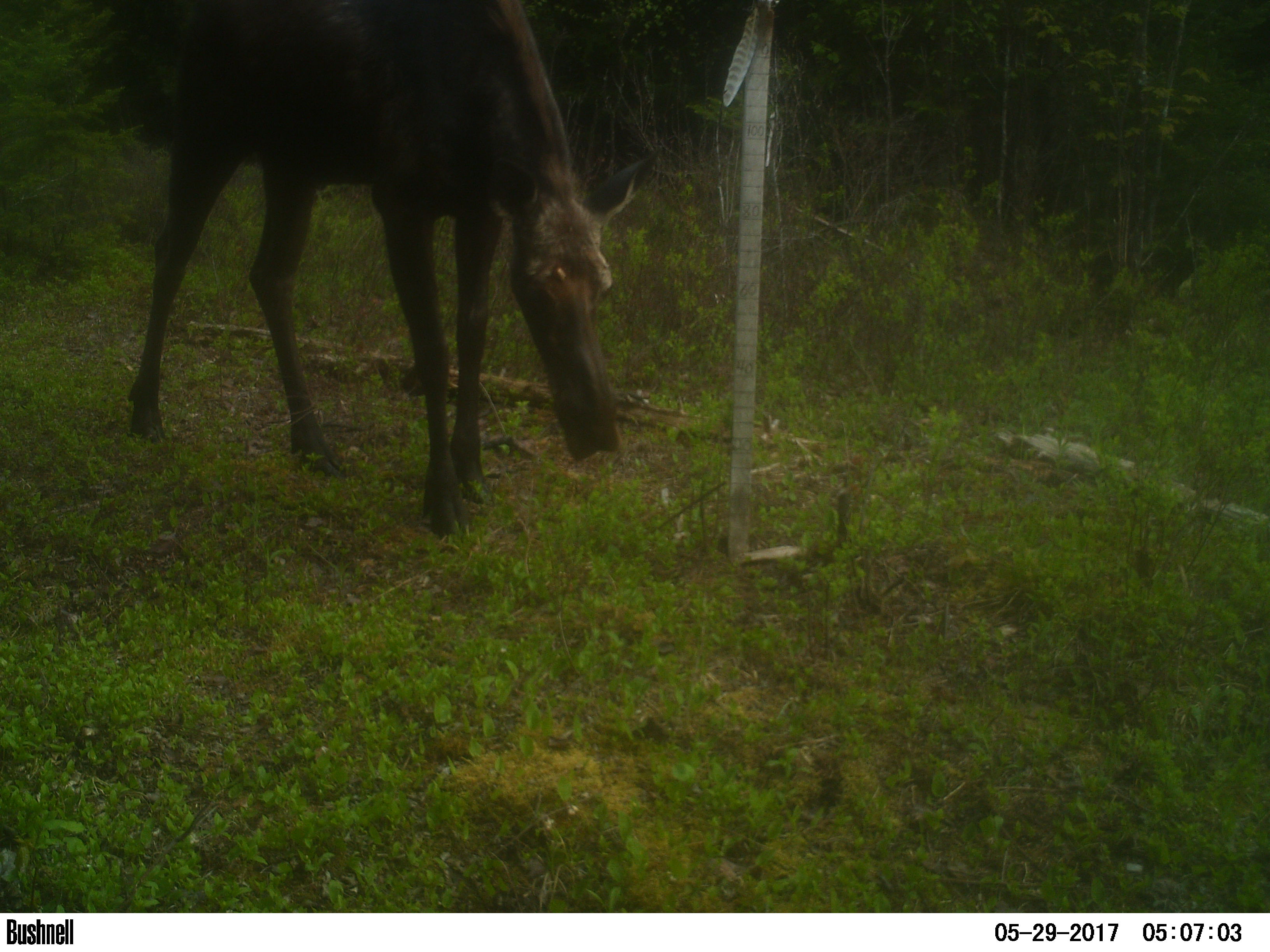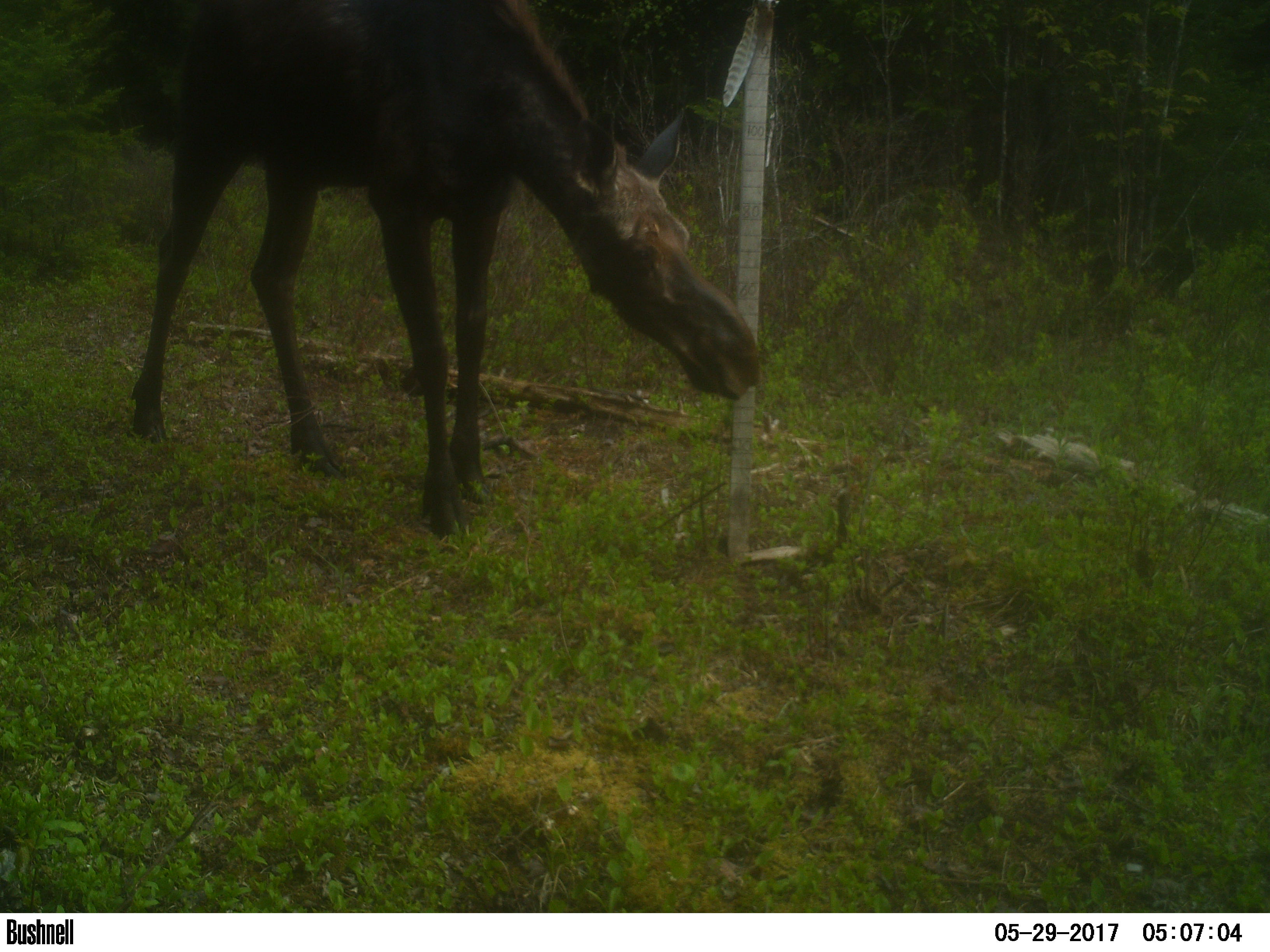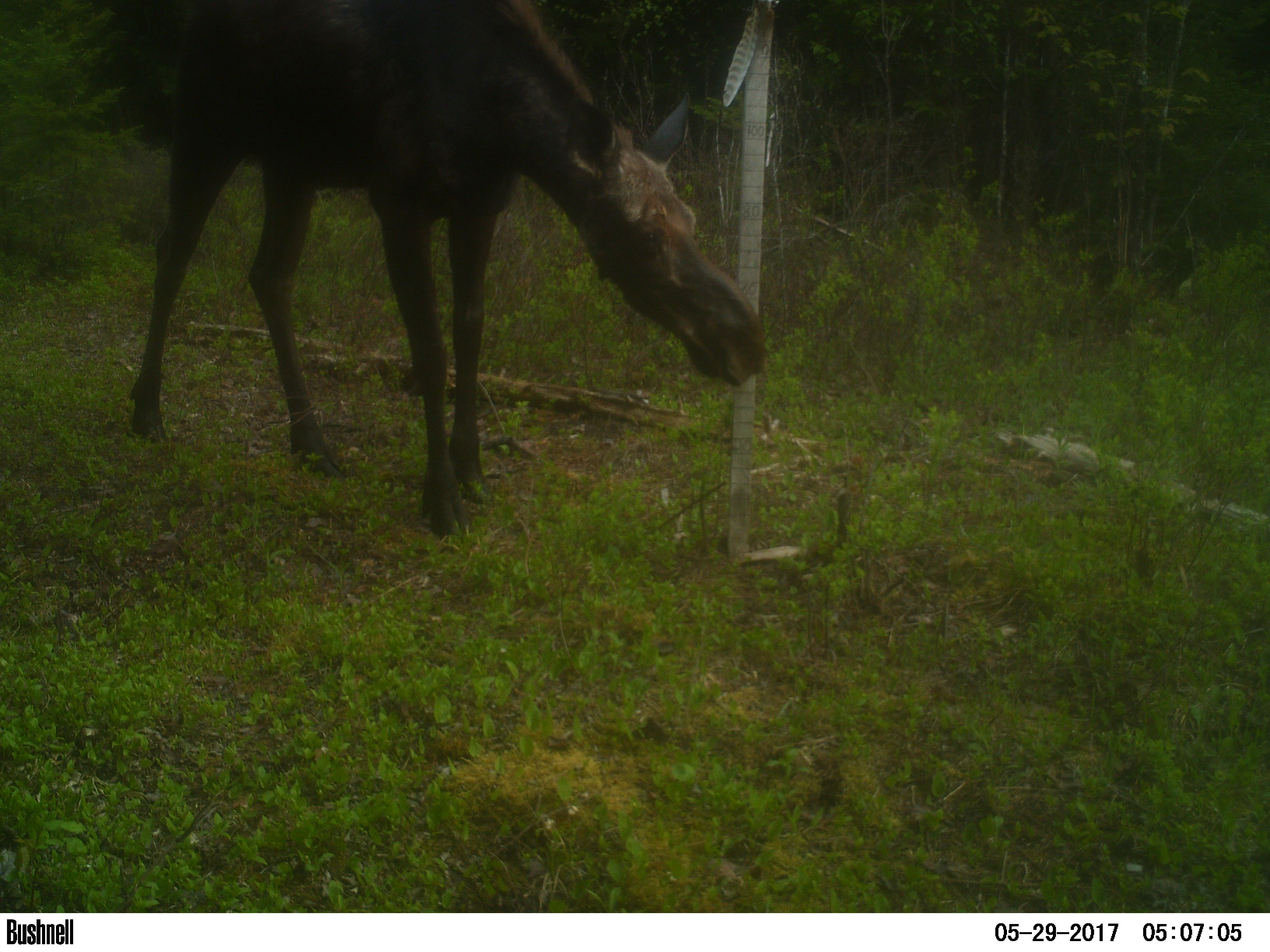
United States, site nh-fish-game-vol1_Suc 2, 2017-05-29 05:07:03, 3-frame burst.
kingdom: Animalia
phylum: Chordata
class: Mammalia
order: Artiodactyla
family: Cervidae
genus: Alces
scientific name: Alces alces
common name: moose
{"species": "moose (Alces alces)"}